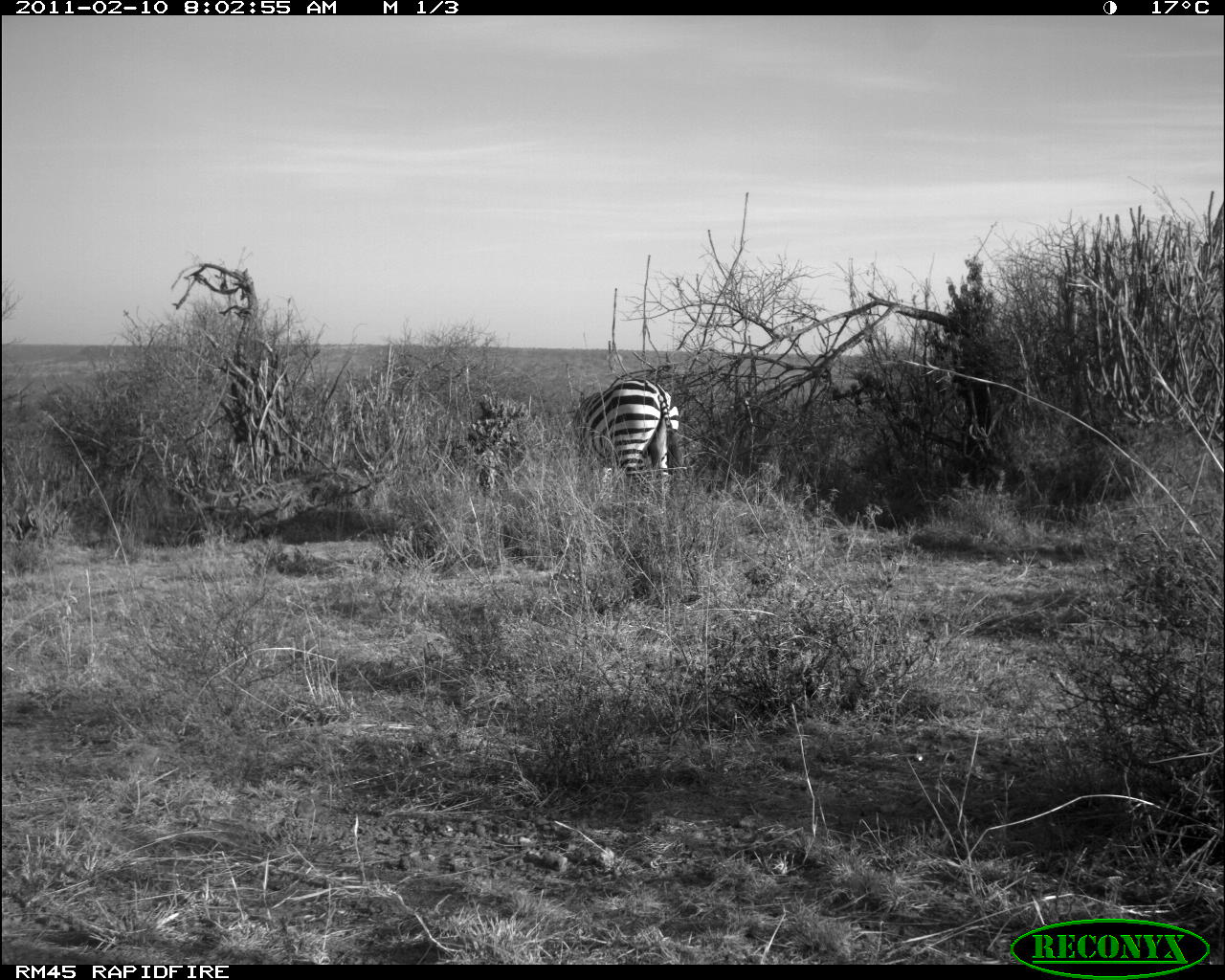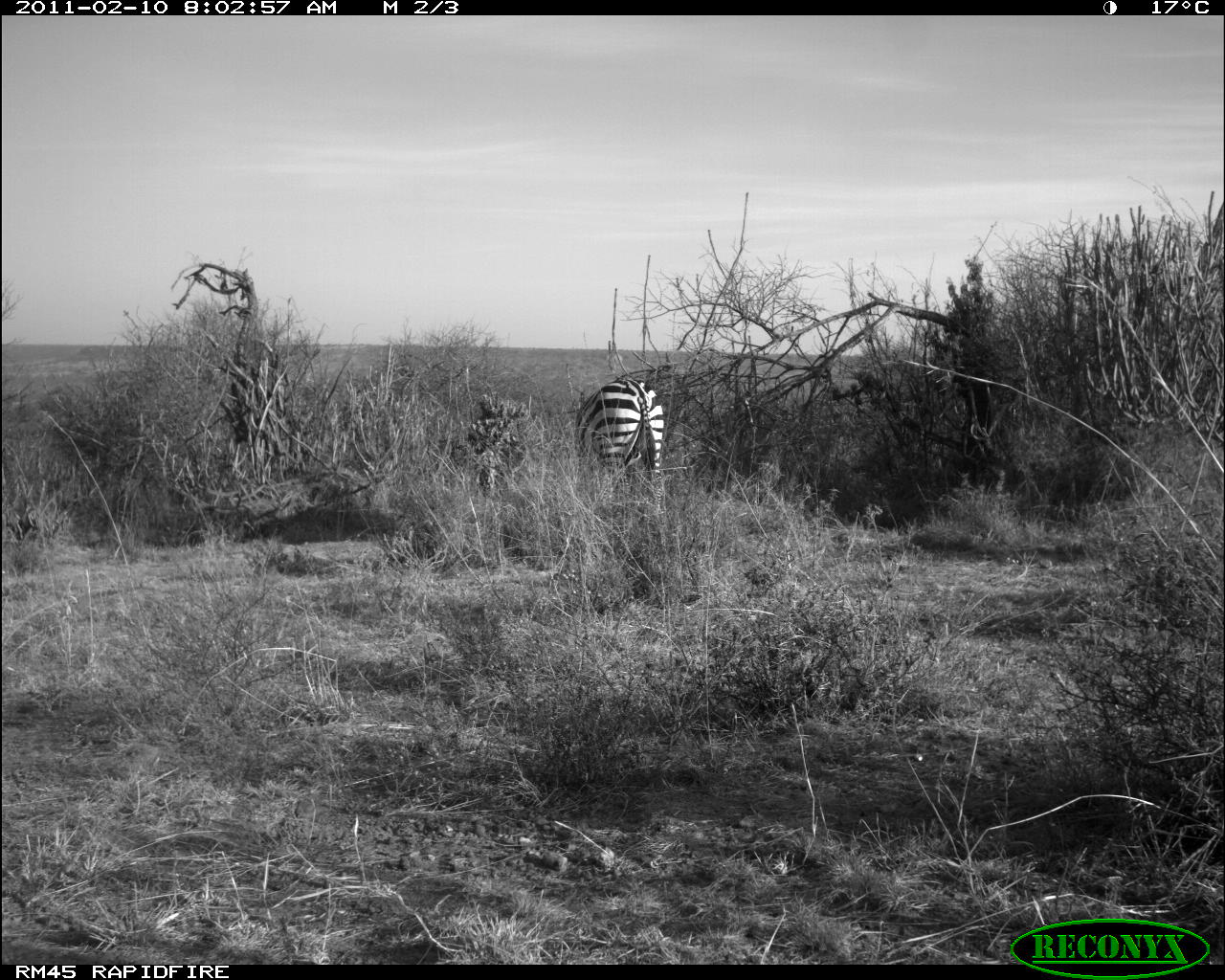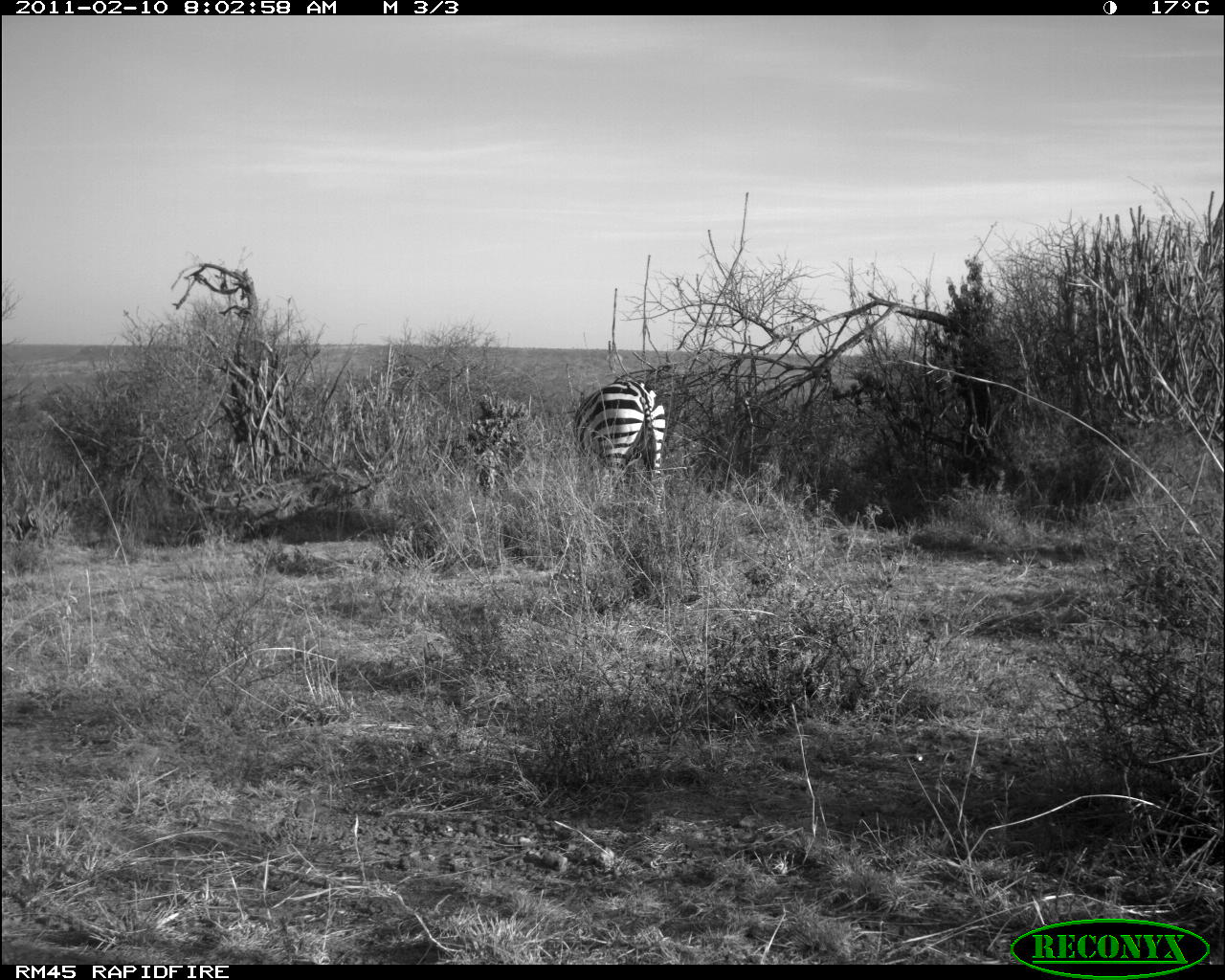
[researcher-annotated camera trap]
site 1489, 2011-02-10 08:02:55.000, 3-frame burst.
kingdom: Animalia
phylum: Chordata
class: Mammalia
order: Perissodactyla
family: Equidae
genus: Equus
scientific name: Equus quagga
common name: plains zebra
Equus quagga (plains zebra), count 1.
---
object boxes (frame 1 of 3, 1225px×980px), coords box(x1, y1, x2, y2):
equus quagga: box(572, 378, 680, 502)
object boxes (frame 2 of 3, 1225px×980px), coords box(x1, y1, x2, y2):
equus quagga: box(575, 377, 664, 514)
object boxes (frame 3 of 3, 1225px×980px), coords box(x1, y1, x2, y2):
equus quagga: box(571, 378, 667, 514)